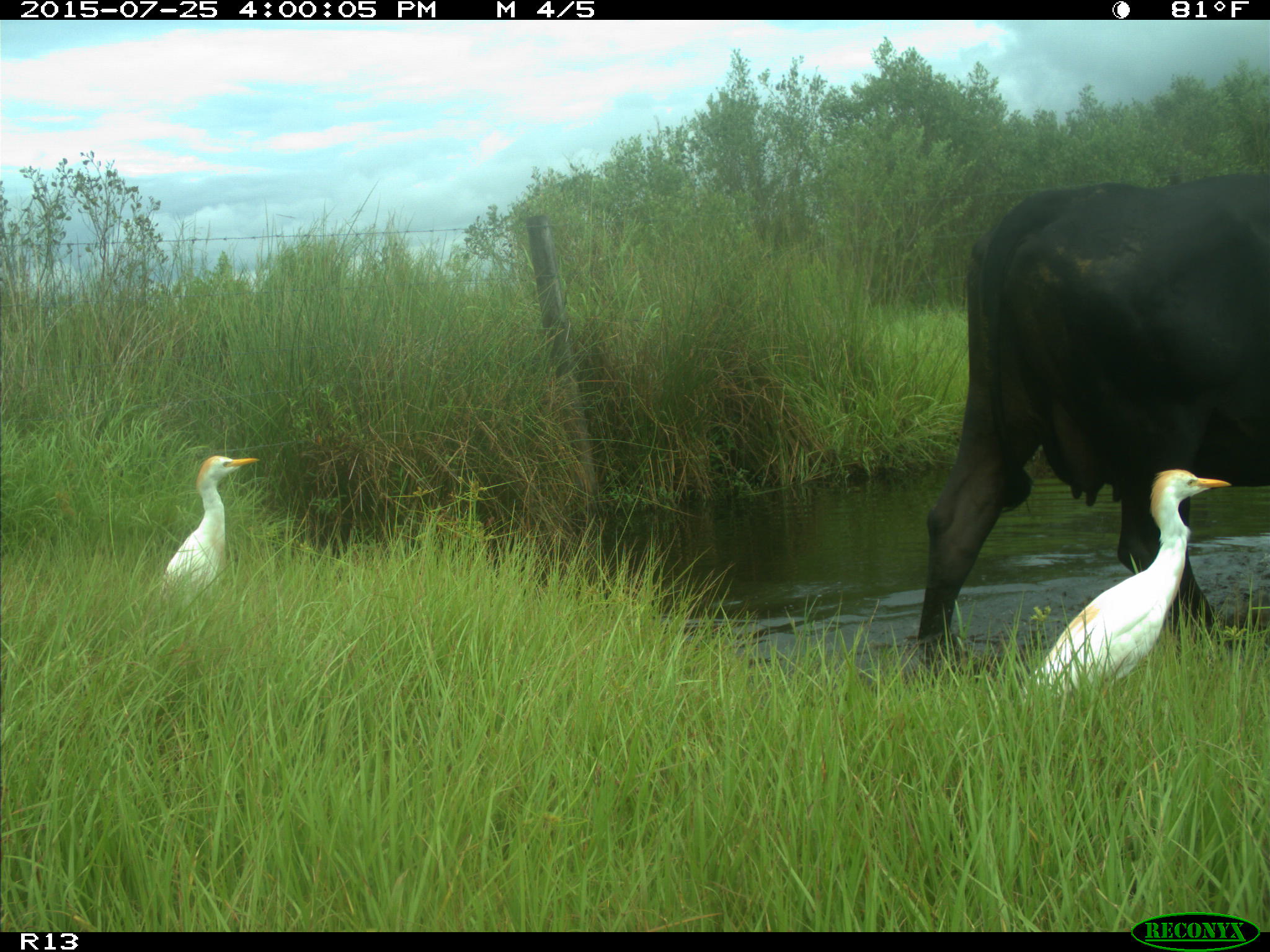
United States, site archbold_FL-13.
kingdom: Animalia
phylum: Chordata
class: Mammalia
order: Artiodactyla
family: Bovidae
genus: Bos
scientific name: Bos taurus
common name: domestic cow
Bos taurus (domestic cow).